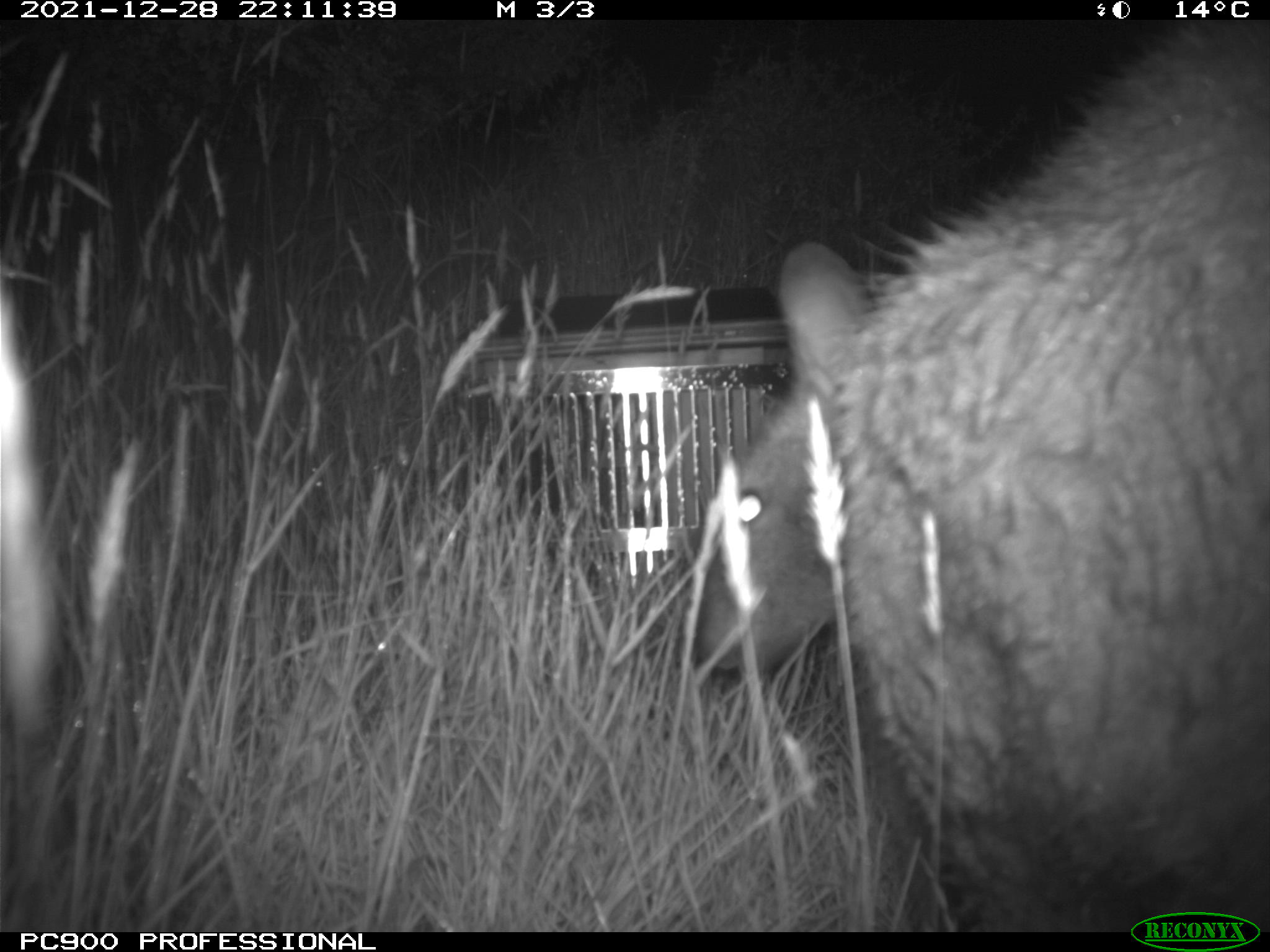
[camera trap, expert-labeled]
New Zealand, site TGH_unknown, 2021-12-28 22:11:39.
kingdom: Animalia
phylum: Chordata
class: Mammalia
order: Diprotodontia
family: Macropodidae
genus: Notamacropus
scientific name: Notamacropus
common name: wallaby